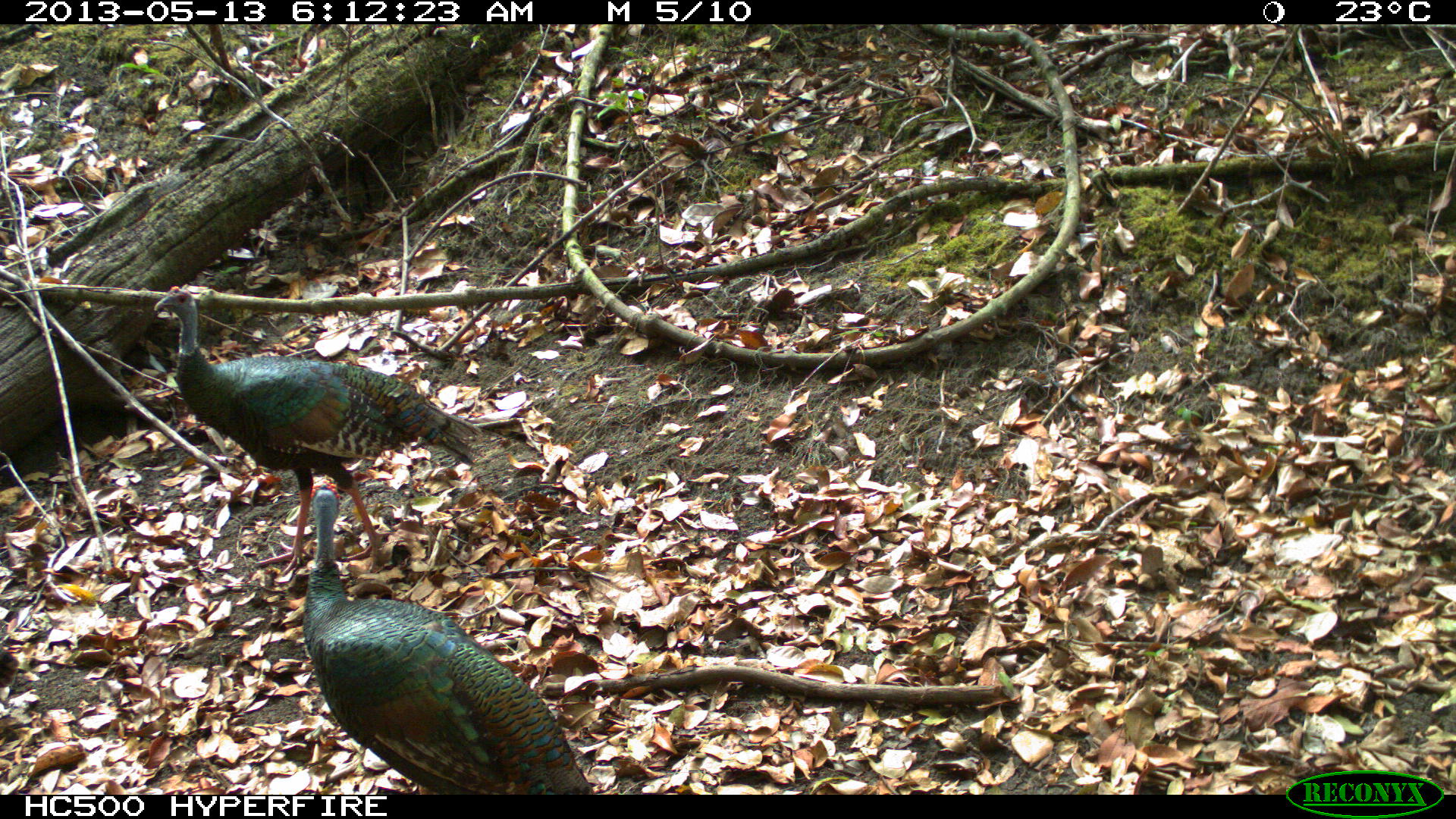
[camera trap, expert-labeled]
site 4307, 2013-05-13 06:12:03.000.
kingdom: Animalia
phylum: Chordata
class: Aves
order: Galliformes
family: Phasianidae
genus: Meleagris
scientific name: Meleagris ocellata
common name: ocellated turkey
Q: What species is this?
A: Meleagris ocellata (ocellated turkey).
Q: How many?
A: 3.